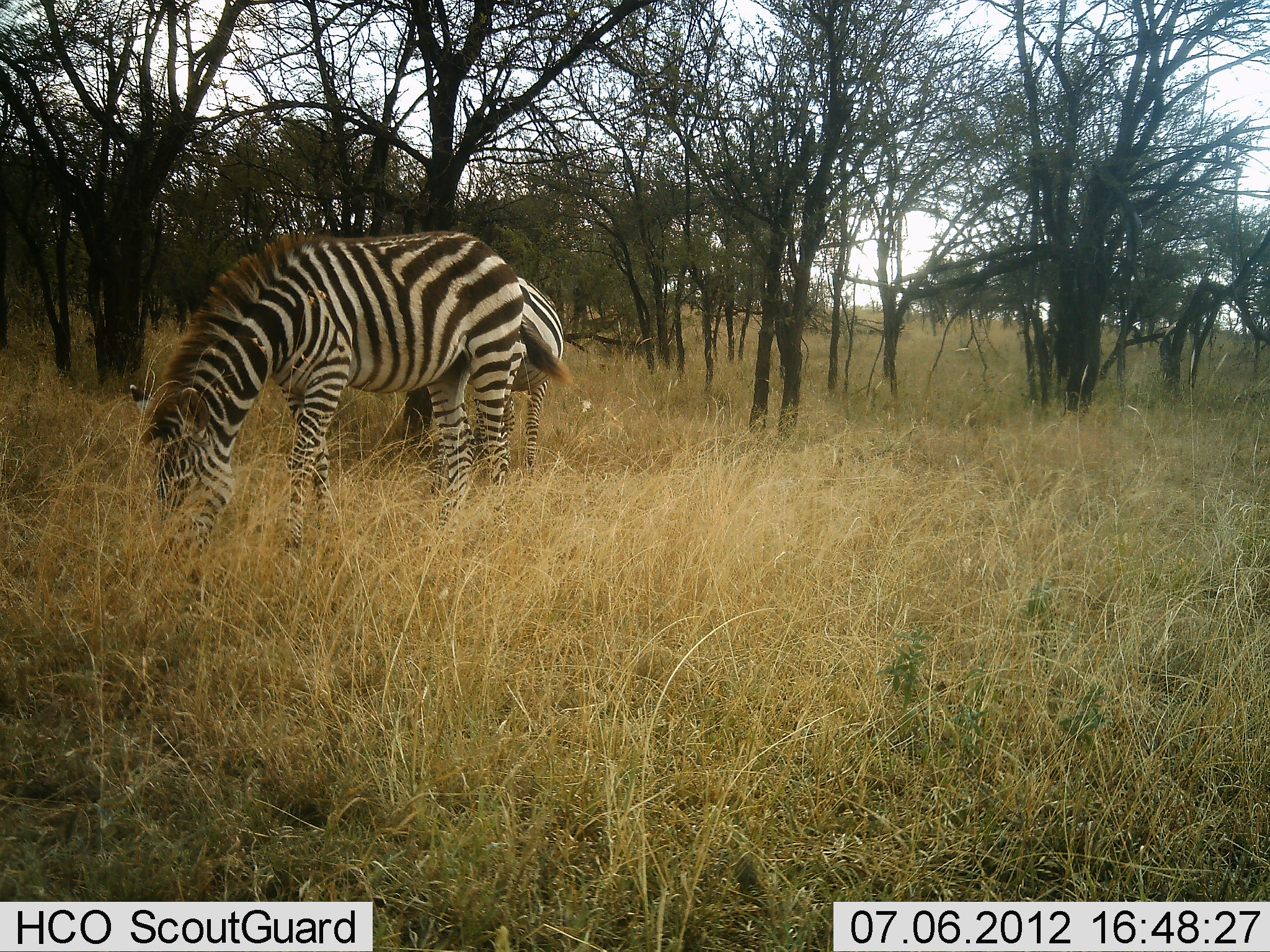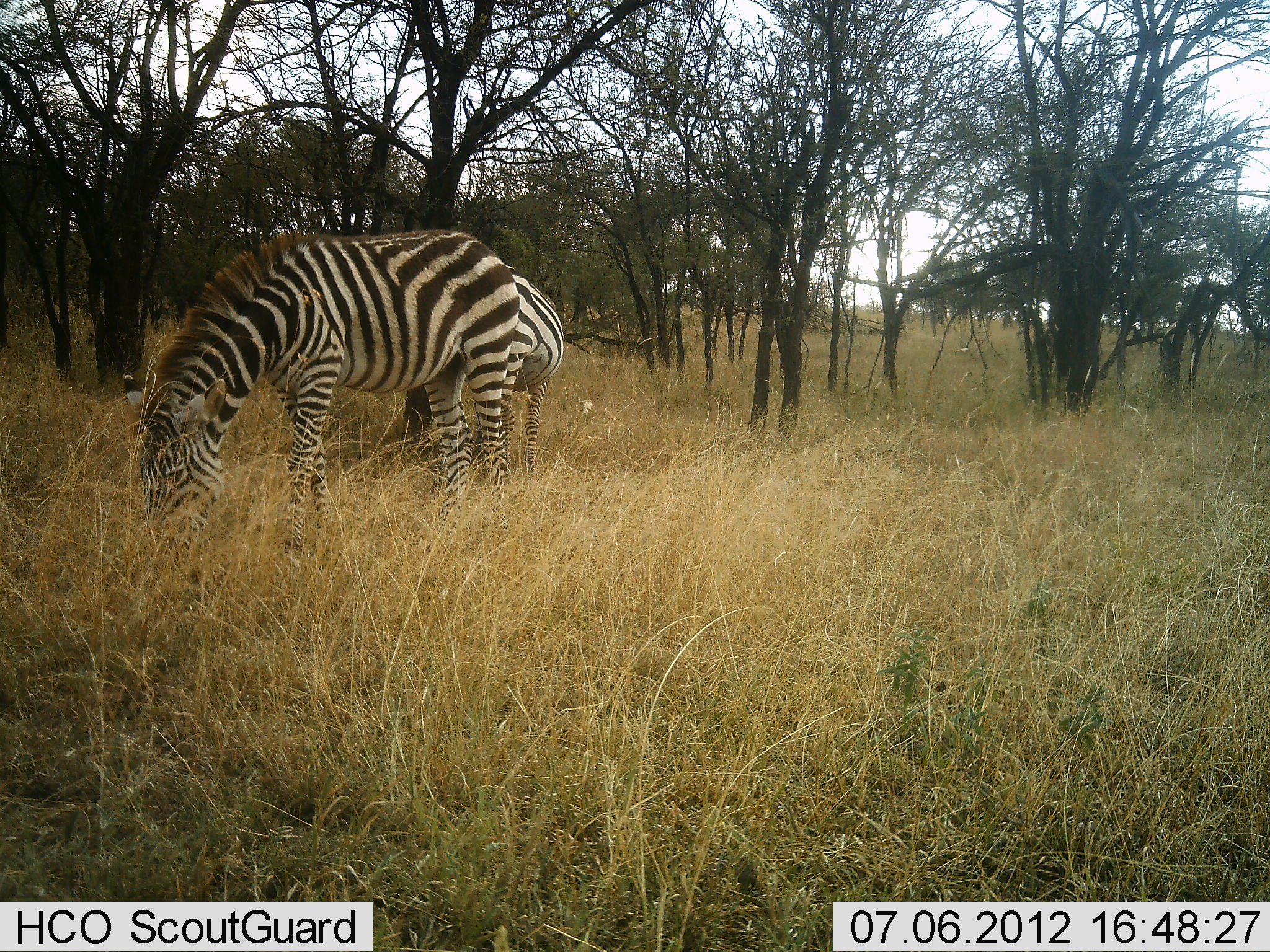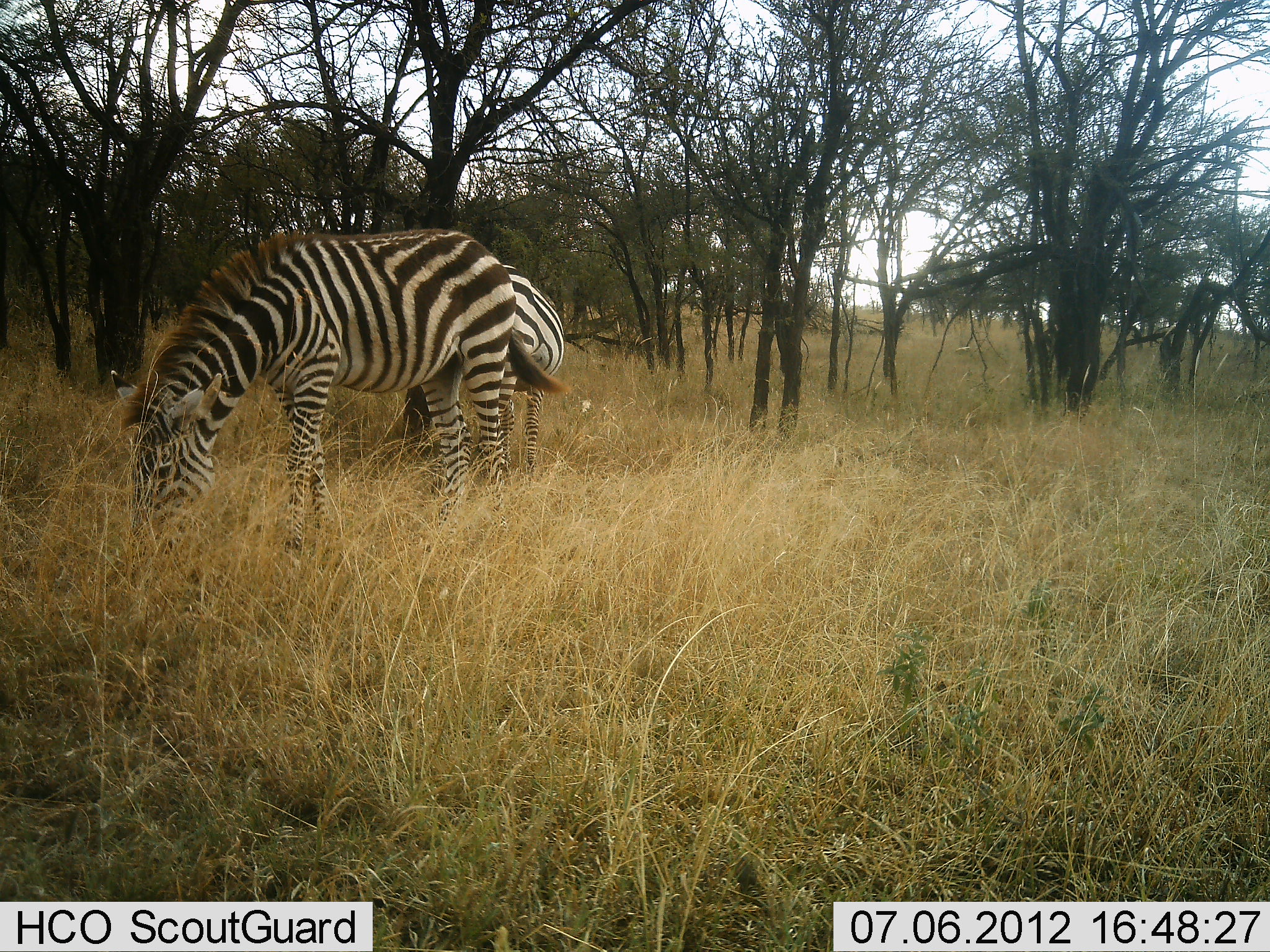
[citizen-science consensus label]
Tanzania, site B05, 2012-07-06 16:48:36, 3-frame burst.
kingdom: Animalia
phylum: Chordata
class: Mammalia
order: Perissodactyla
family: Equidae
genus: Equus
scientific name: Equus quagga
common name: plains zebra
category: zebra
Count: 2.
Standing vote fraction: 30%.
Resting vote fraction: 0%.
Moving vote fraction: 0%.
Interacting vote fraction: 0%.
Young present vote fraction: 0%.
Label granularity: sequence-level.